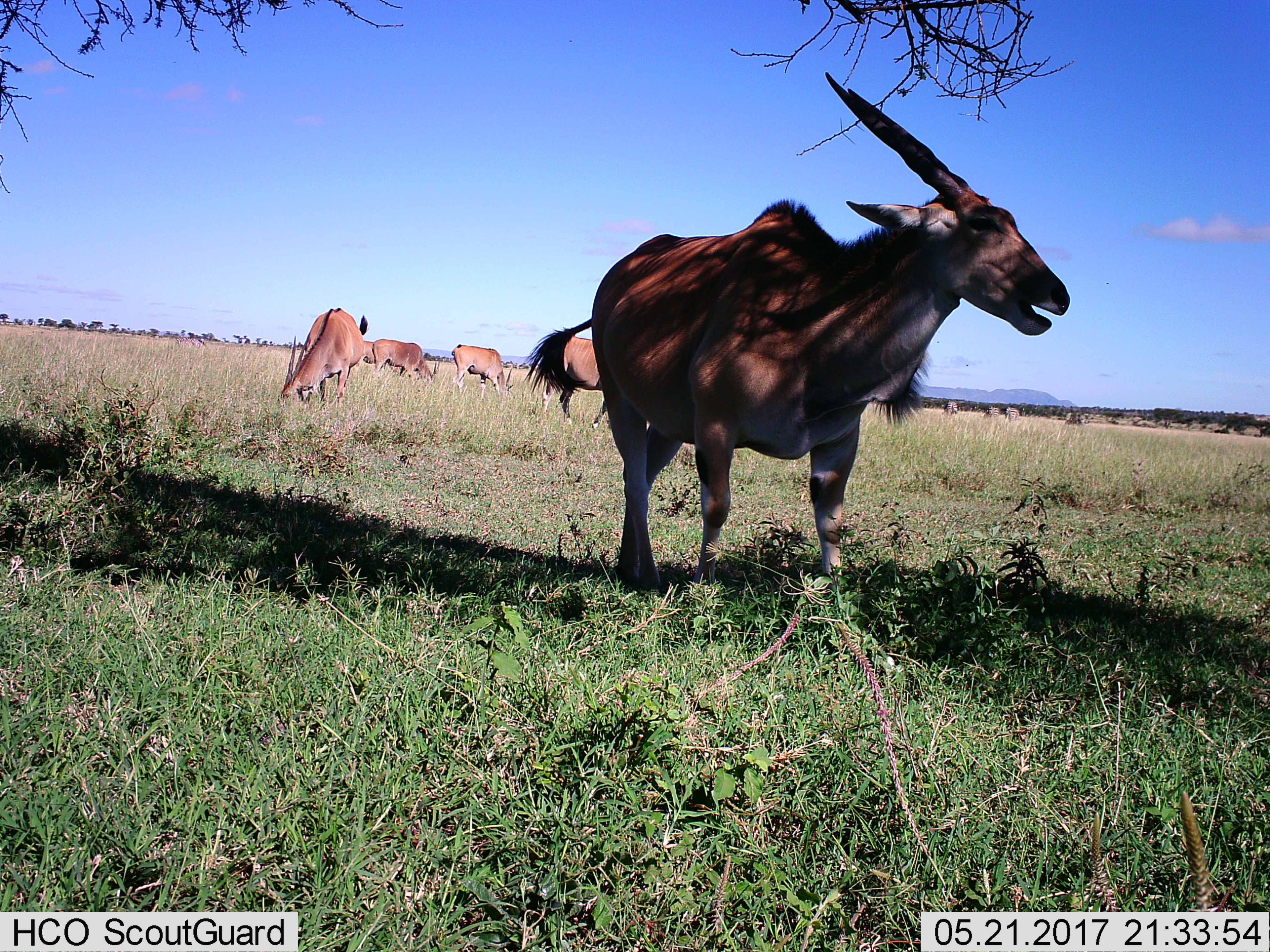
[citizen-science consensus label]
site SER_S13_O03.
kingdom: Animalia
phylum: Chordata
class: Mammalia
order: Artiodactyla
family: Bovidae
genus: Tragelaphus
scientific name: Tragelaphus oryx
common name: eland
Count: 6.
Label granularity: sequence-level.